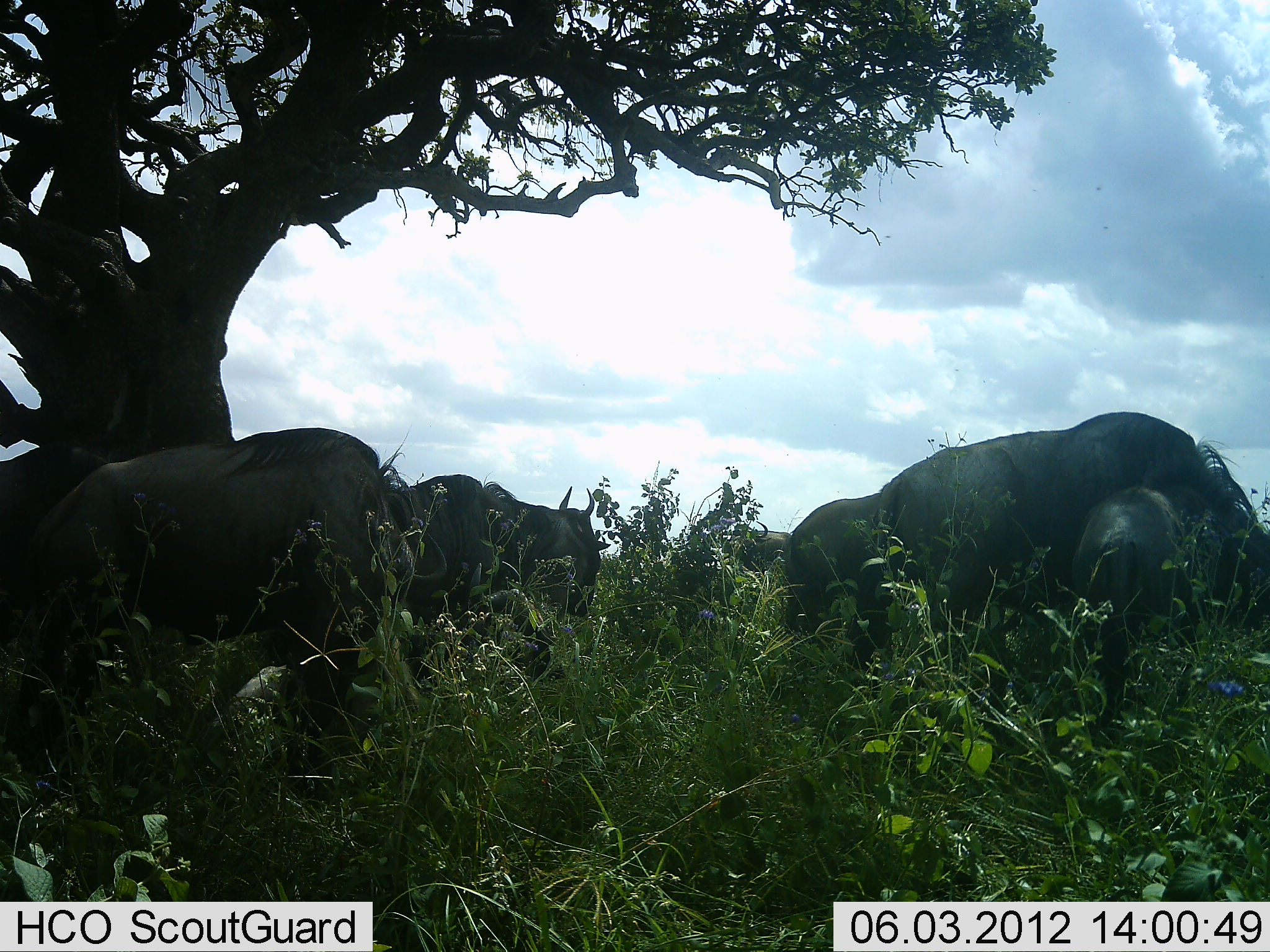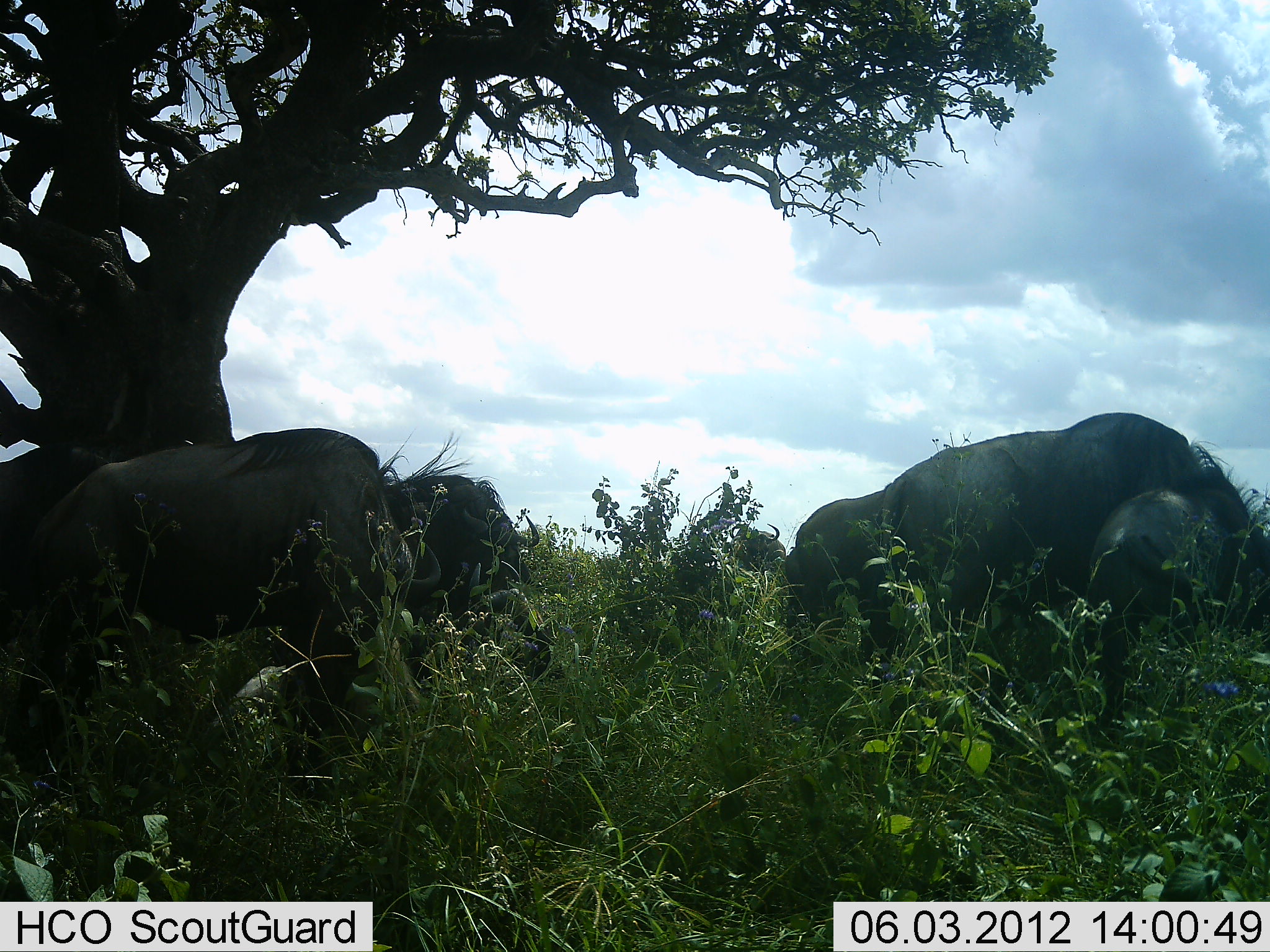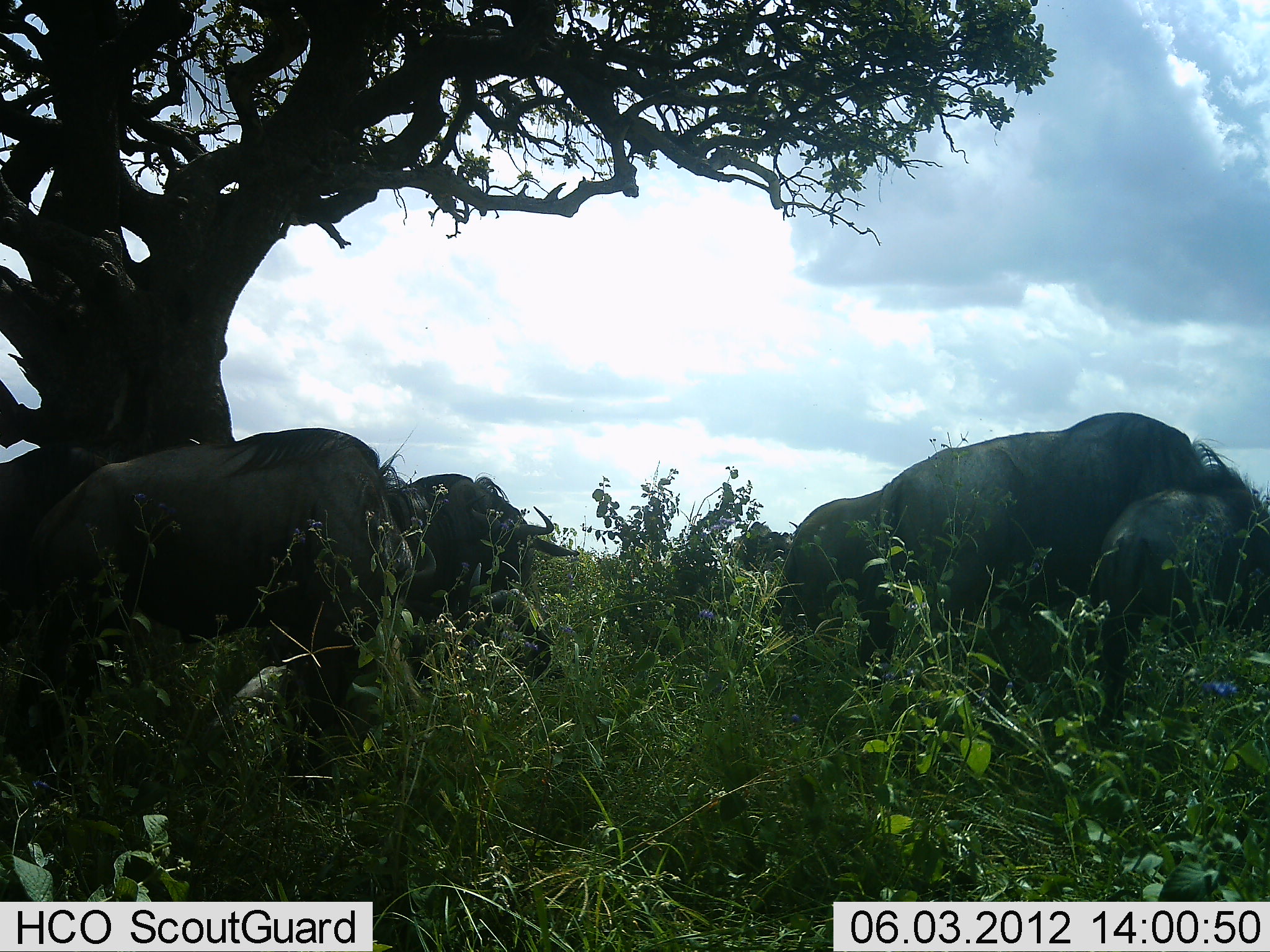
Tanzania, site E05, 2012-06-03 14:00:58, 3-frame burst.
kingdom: Animalia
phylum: Chordata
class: Mammalia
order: Artiodactyla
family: Bovidae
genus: Connochaetes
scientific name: Connochaetes taurinus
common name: blue wildebeest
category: wildebeest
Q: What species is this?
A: Wildebeest (blue wildebeest) (Connochaetes taurinus).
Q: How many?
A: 5.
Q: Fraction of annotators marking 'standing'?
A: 40%.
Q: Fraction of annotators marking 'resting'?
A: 0%.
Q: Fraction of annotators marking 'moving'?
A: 30%.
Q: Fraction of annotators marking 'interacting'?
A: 0%.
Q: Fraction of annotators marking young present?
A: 20%.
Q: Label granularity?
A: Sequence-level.